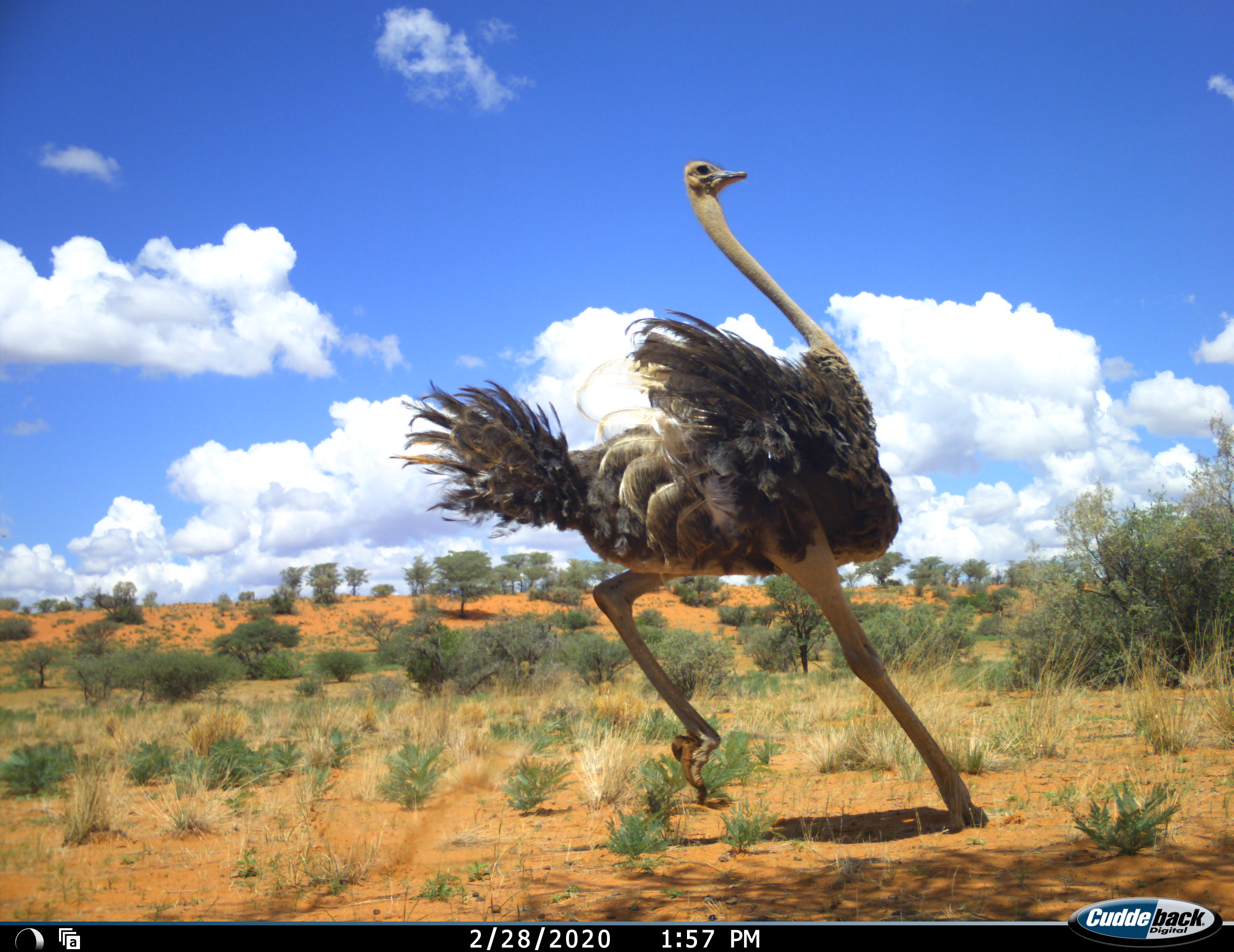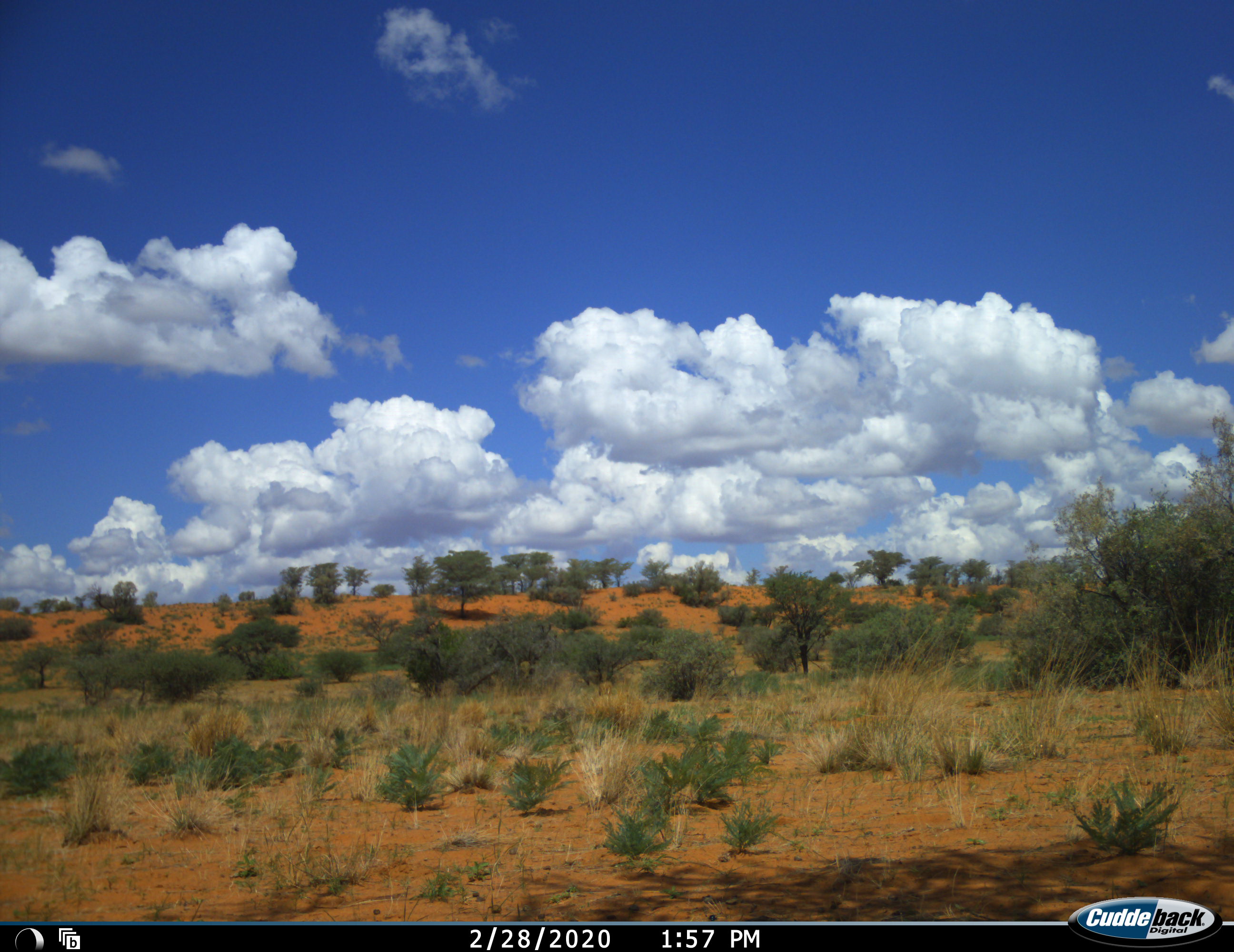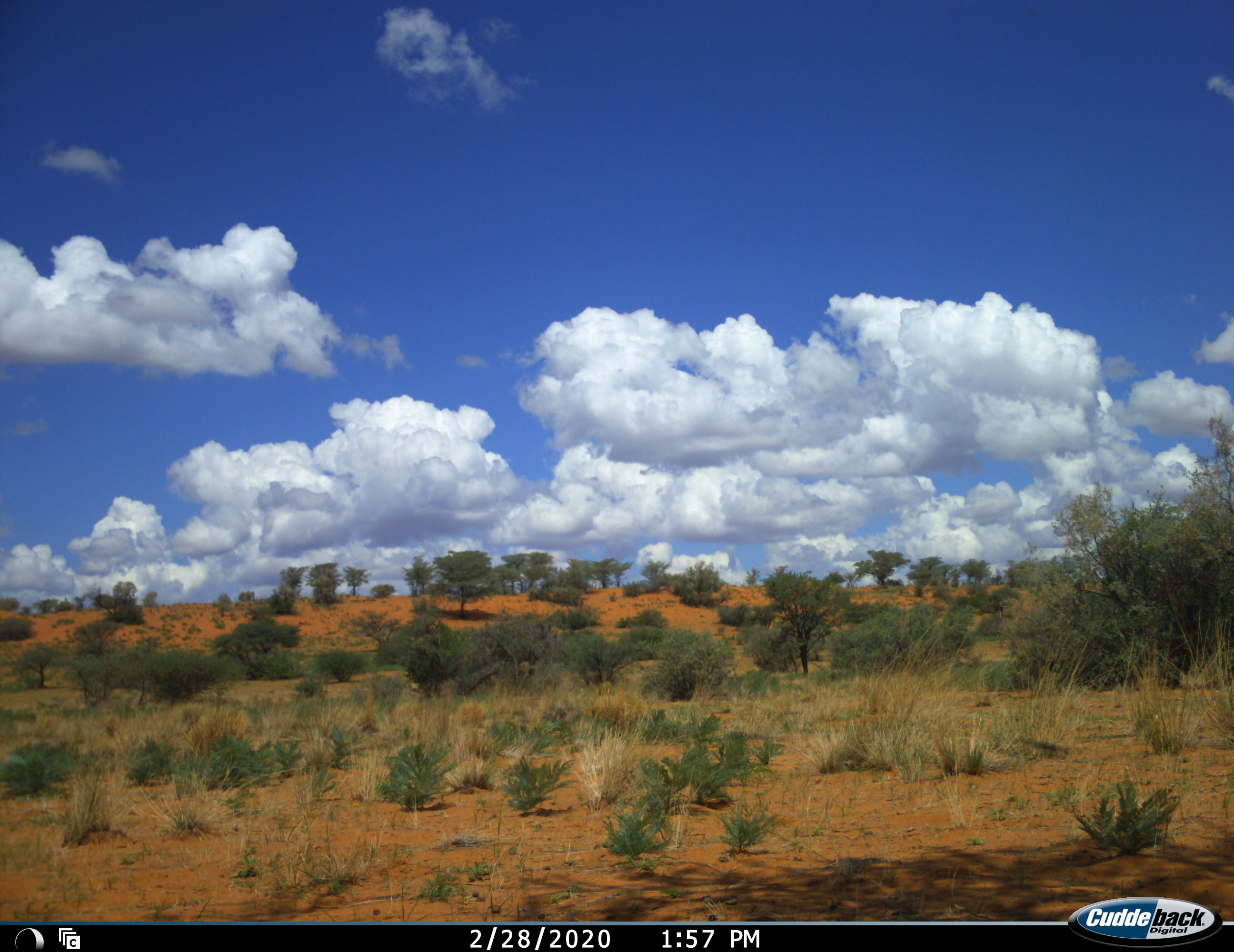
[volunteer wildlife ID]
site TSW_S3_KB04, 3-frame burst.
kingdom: Animalia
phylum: Chordata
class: Aves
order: Struthioniformes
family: Struthionidae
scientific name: Struthionidae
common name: ostrich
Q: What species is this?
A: Ostrich (Struthionidae).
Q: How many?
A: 1.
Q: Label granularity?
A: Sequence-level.